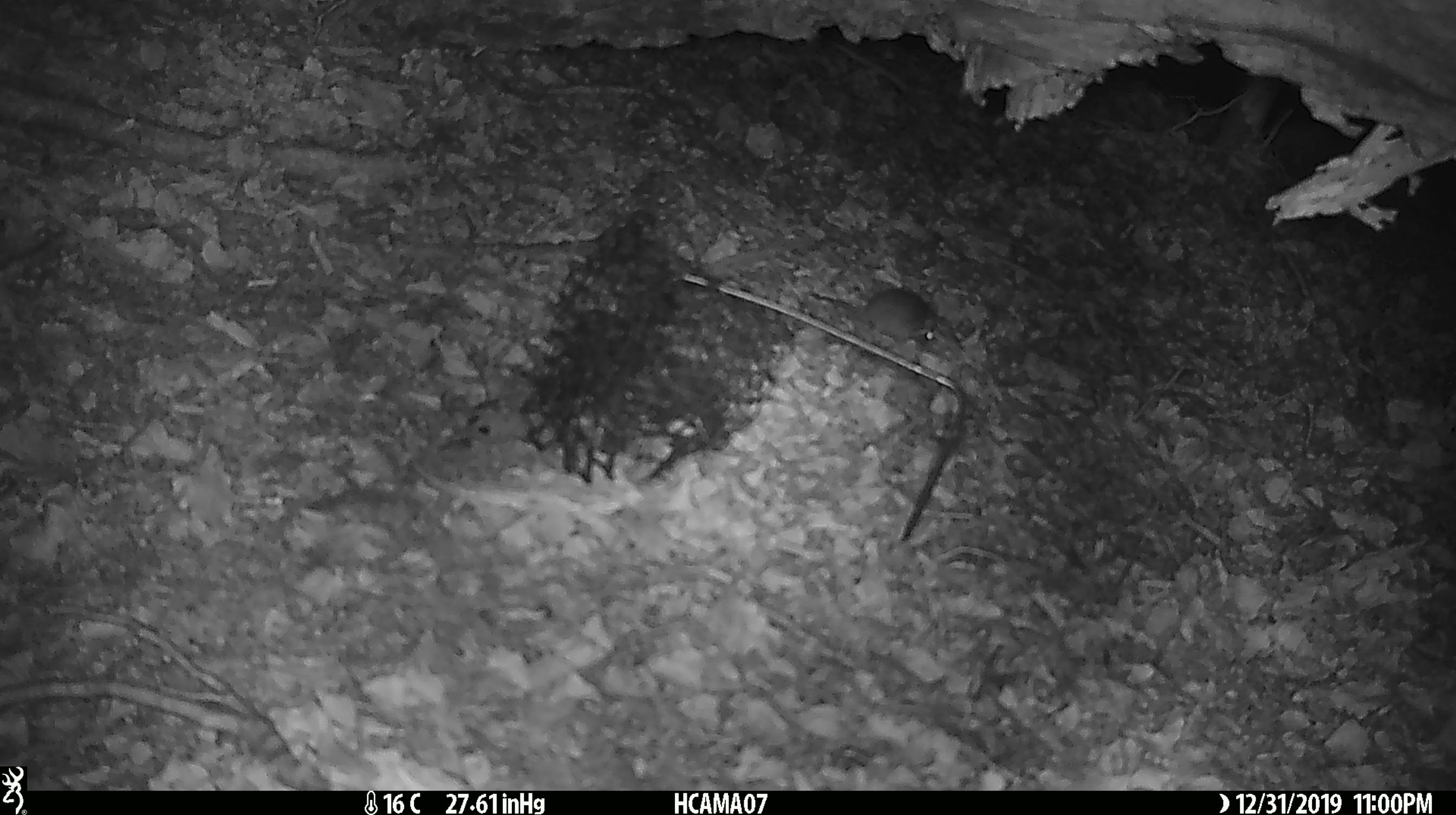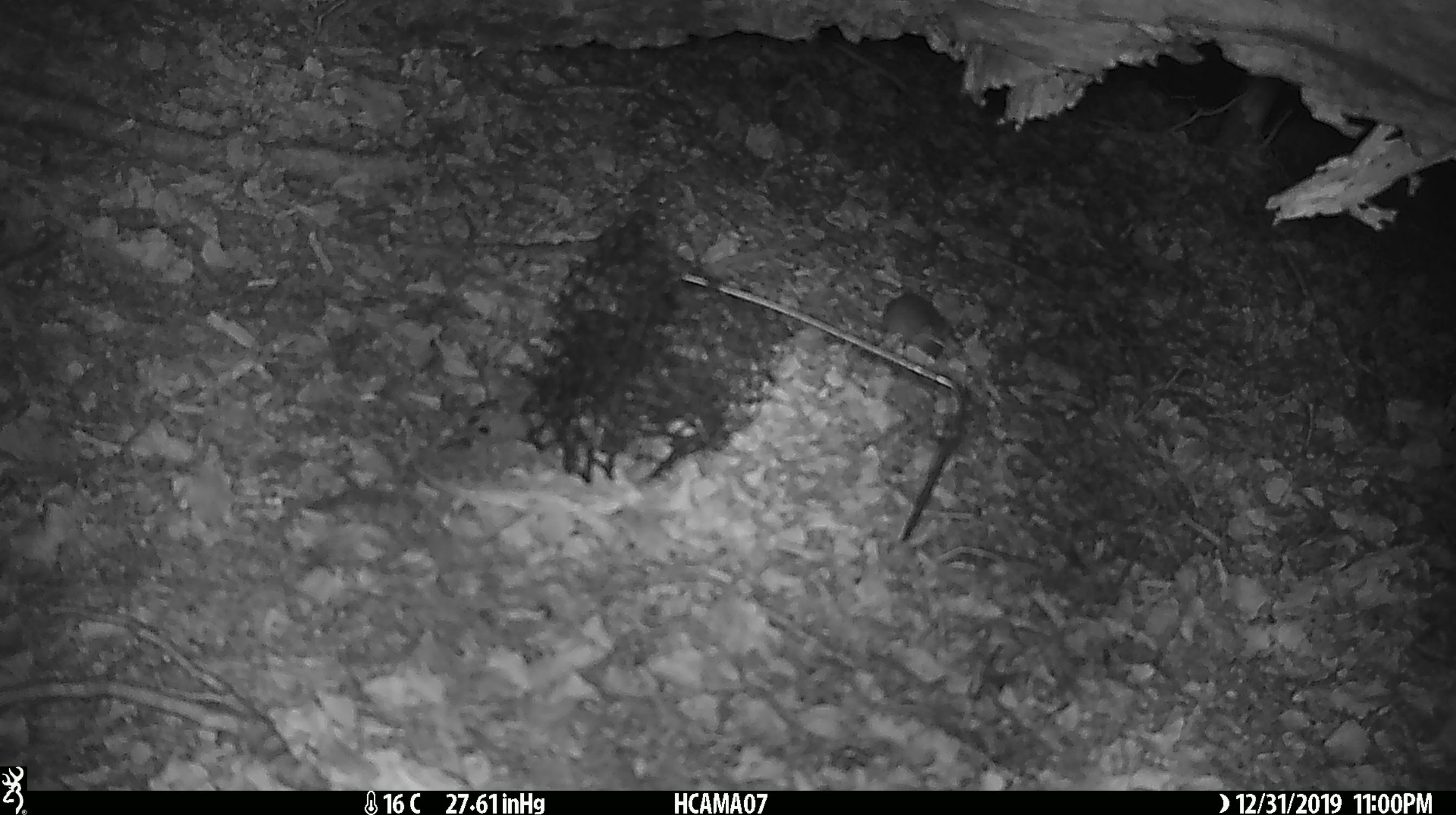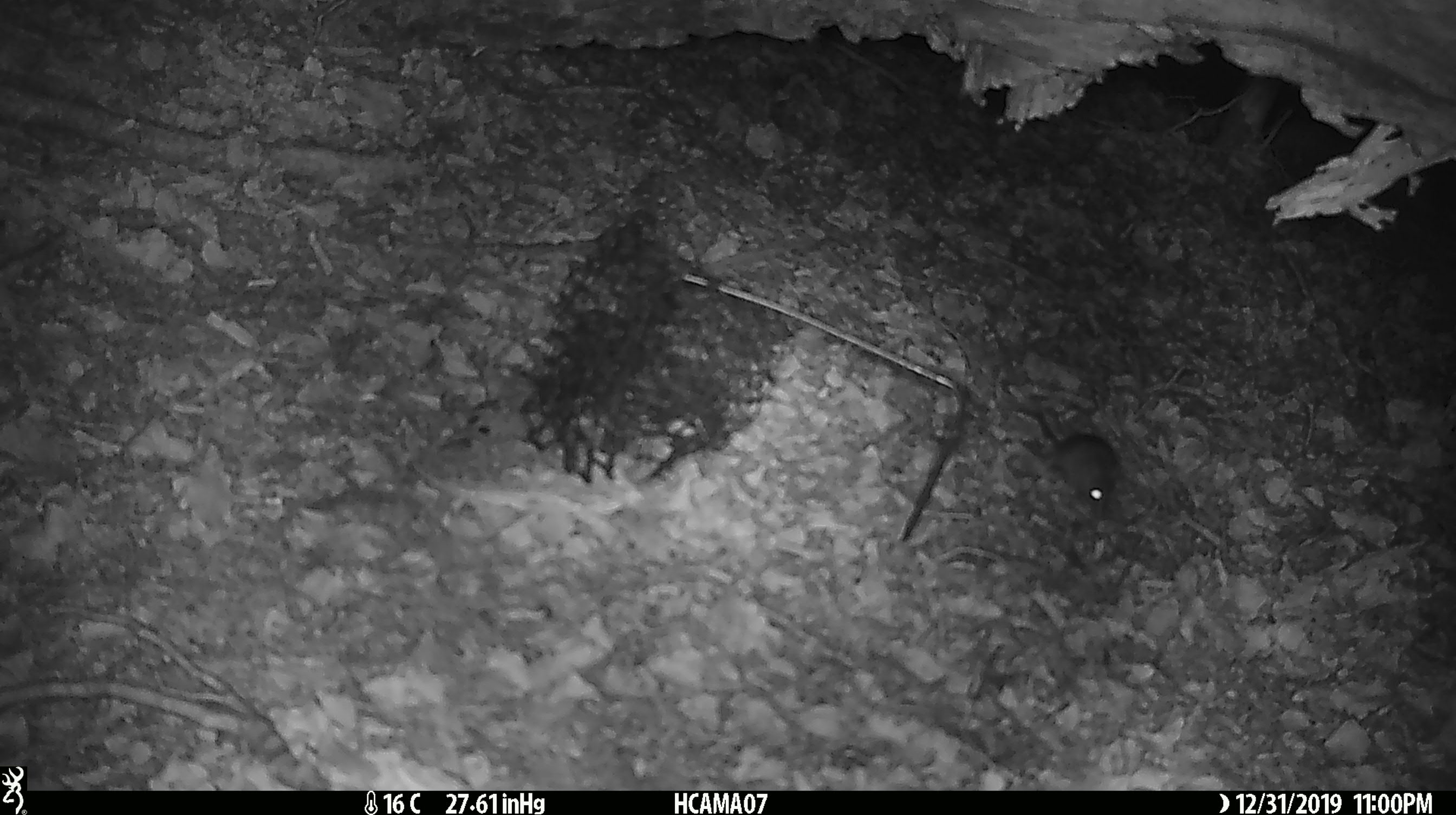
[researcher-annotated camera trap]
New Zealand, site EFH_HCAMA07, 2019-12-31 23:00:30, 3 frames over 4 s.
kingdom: Animalia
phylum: Chordata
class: Mammalia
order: Rodentia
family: Muridae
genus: Mus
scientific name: Mus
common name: mouse